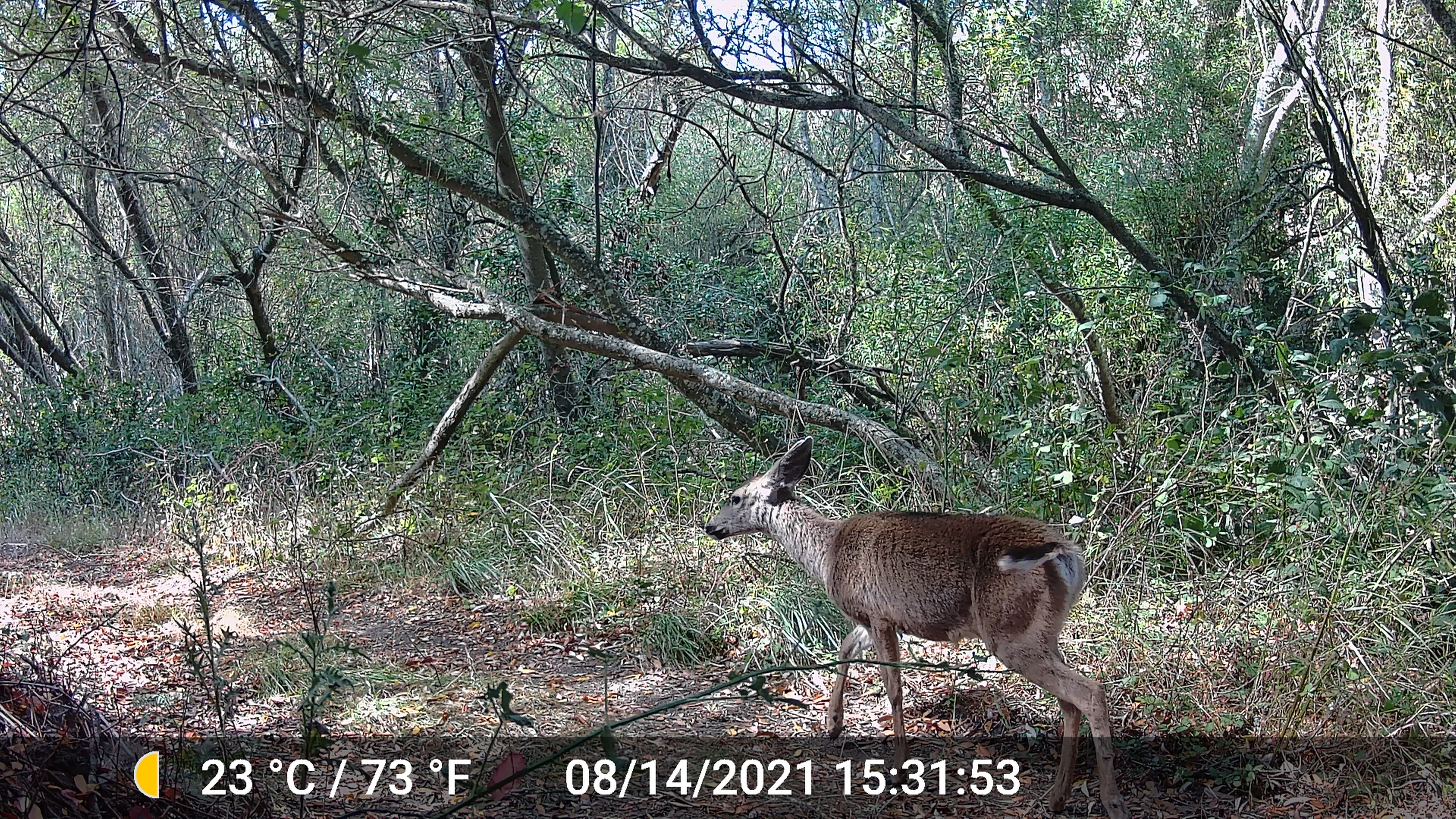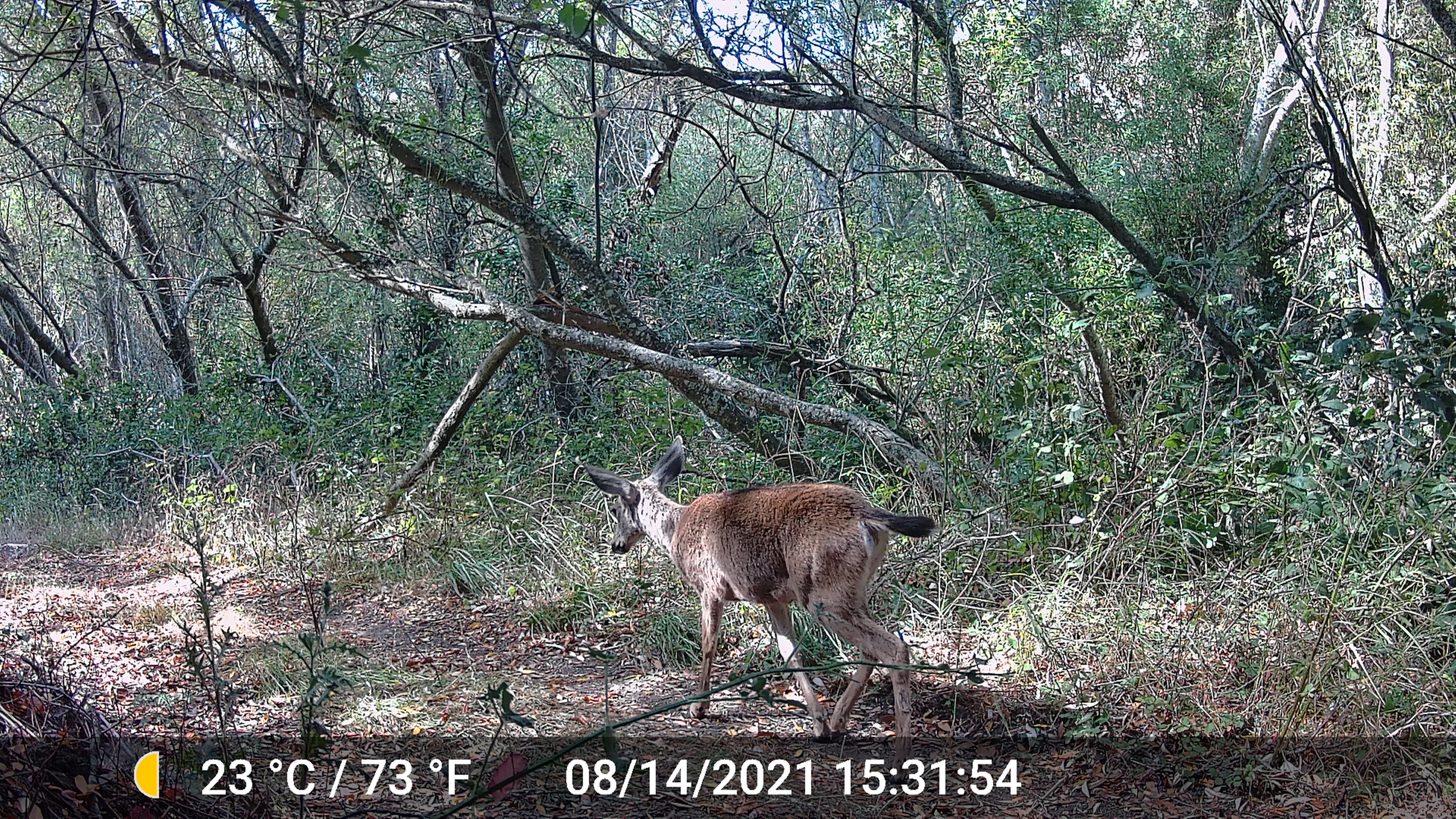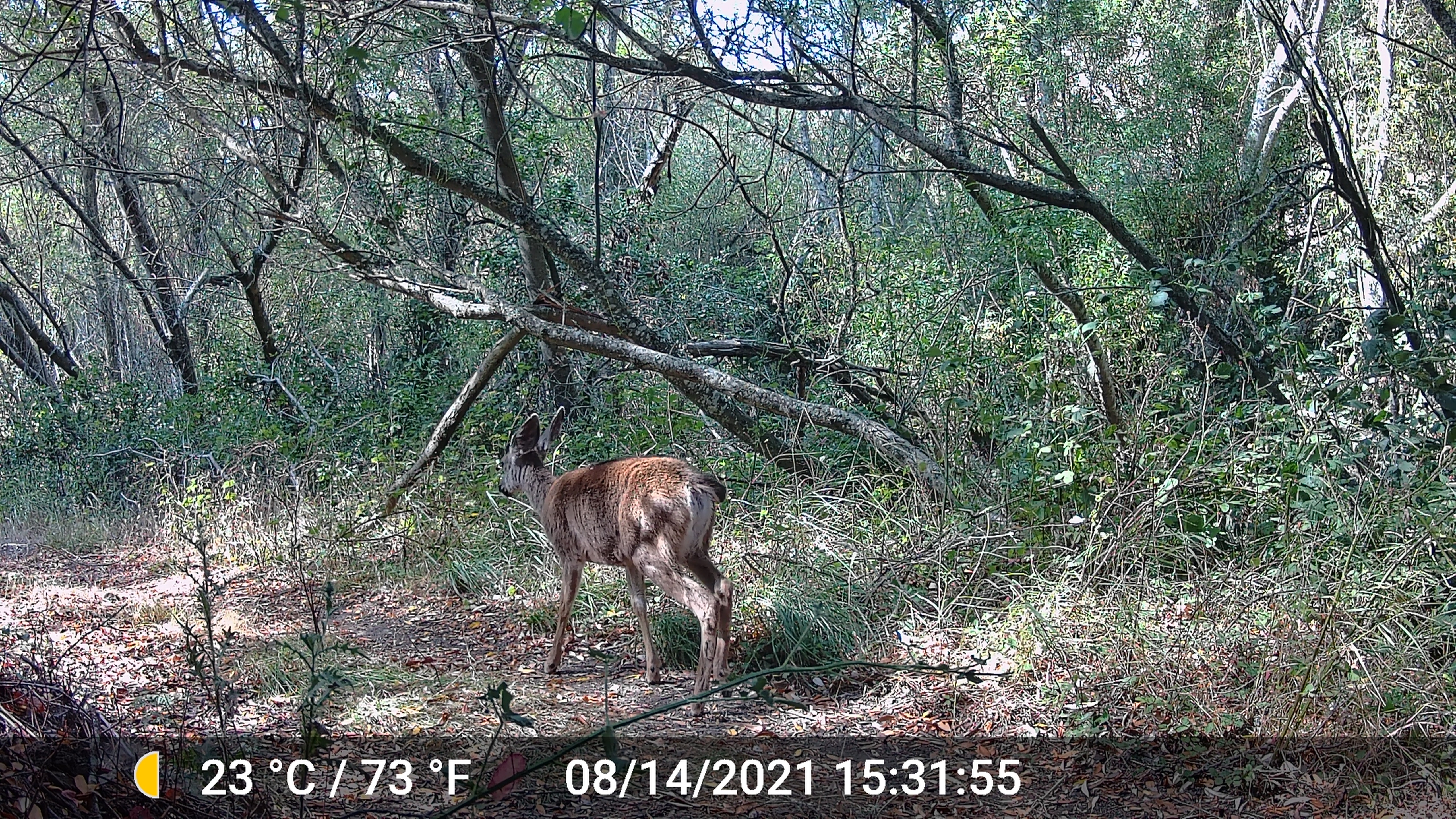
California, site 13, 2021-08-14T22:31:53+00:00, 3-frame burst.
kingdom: Animalia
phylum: Chordata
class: Mammalia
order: Artiodactyla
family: Cervidae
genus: Odocoileus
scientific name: Odocoileus hemionus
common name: mule deer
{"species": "mule deer (Odocoileus hemionus)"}